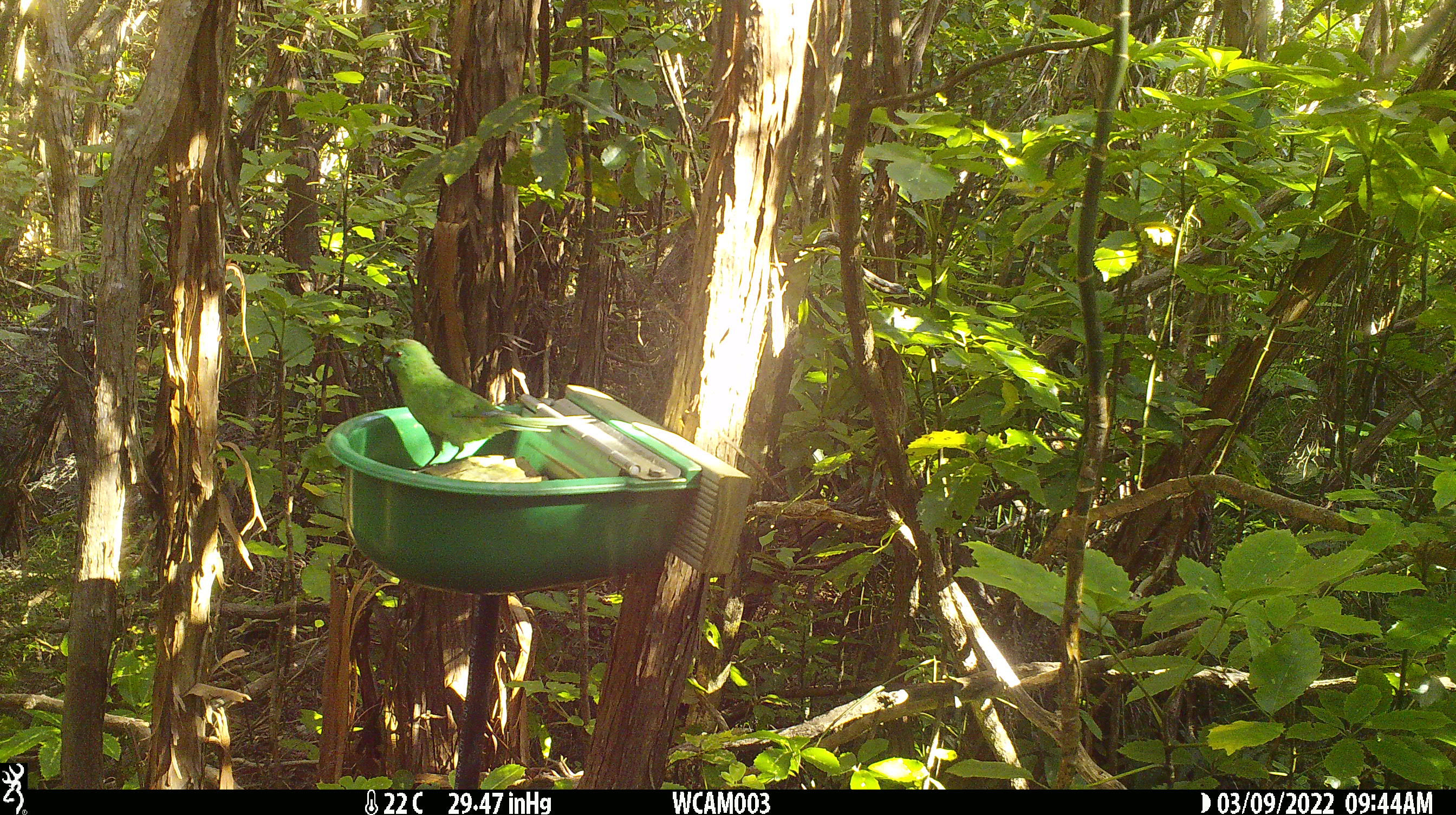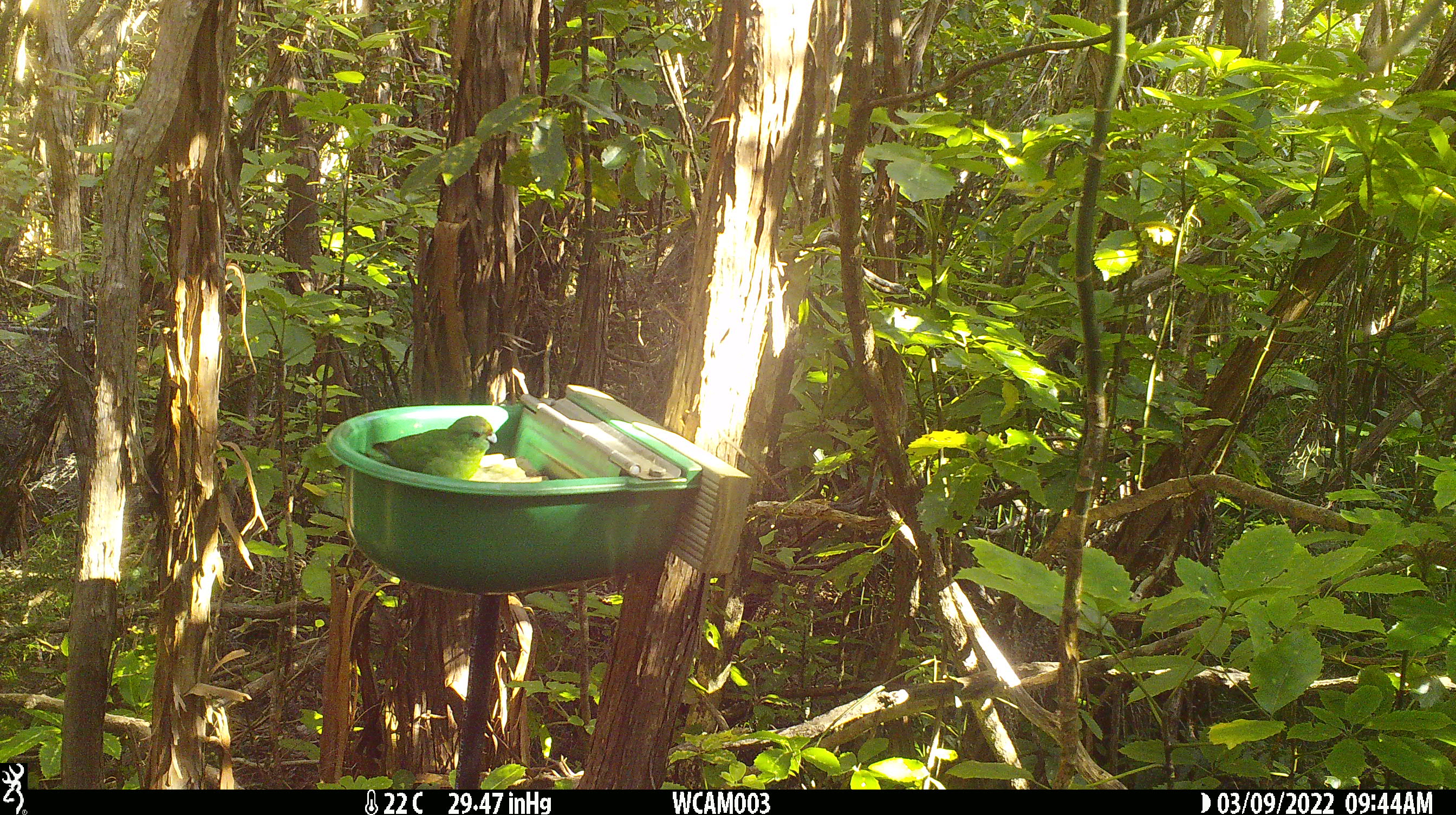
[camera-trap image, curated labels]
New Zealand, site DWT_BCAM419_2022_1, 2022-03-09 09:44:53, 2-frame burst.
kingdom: Animalia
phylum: Chordata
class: Aves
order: Psittaciformes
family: Psittaculidae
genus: Cyanoramphus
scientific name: Cyanoramphus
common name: parakeet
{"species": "parakeet (Cyanoramphus)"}